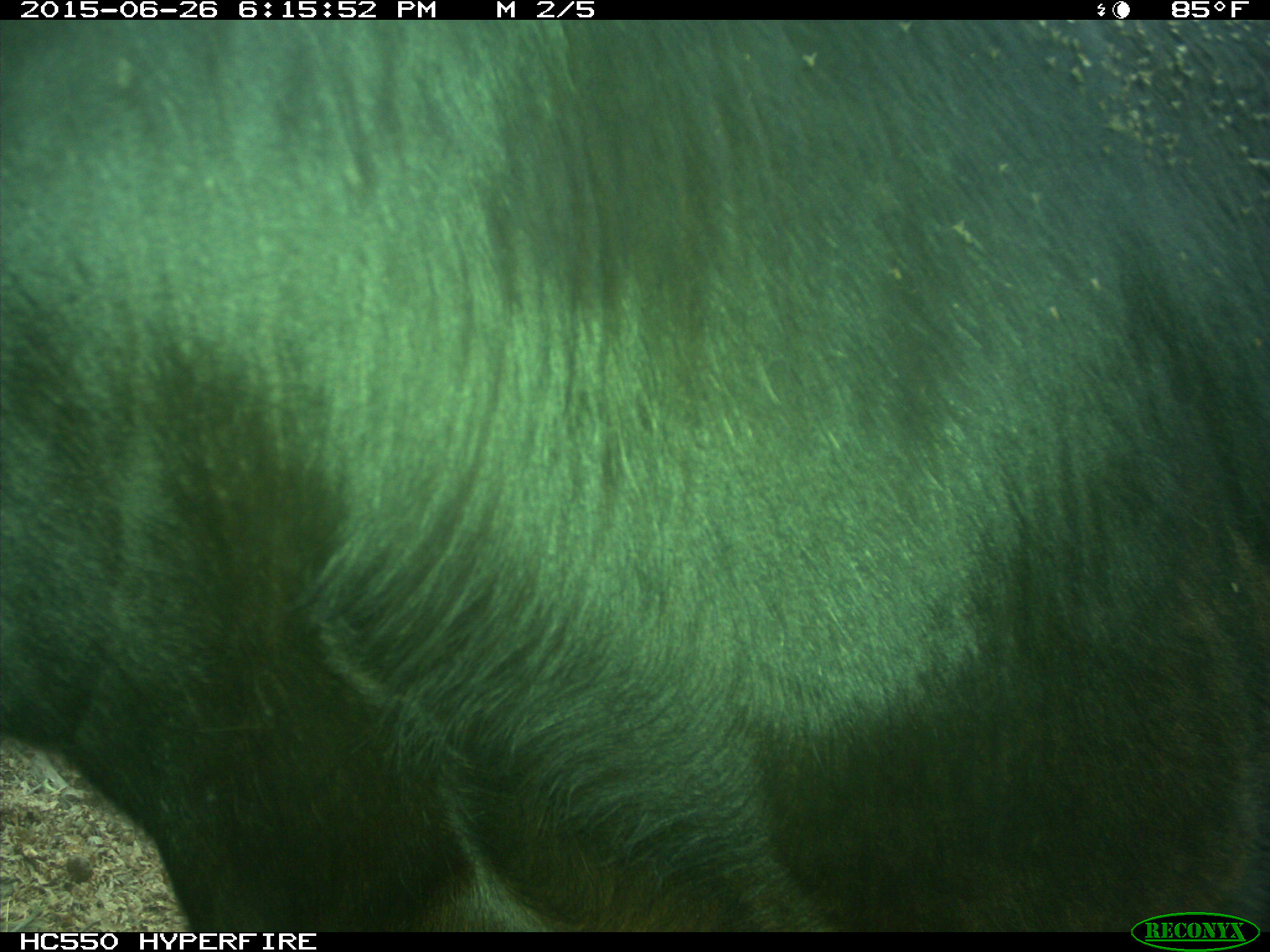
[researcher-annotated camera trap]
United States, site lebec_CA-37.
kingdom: Animalia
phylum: Chordata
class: Mammalia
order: Artiodactyla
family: Bovidae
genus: Bos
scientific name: Bos taurus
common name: domestic cow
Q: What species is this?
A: Bos taurus (domestic cow).